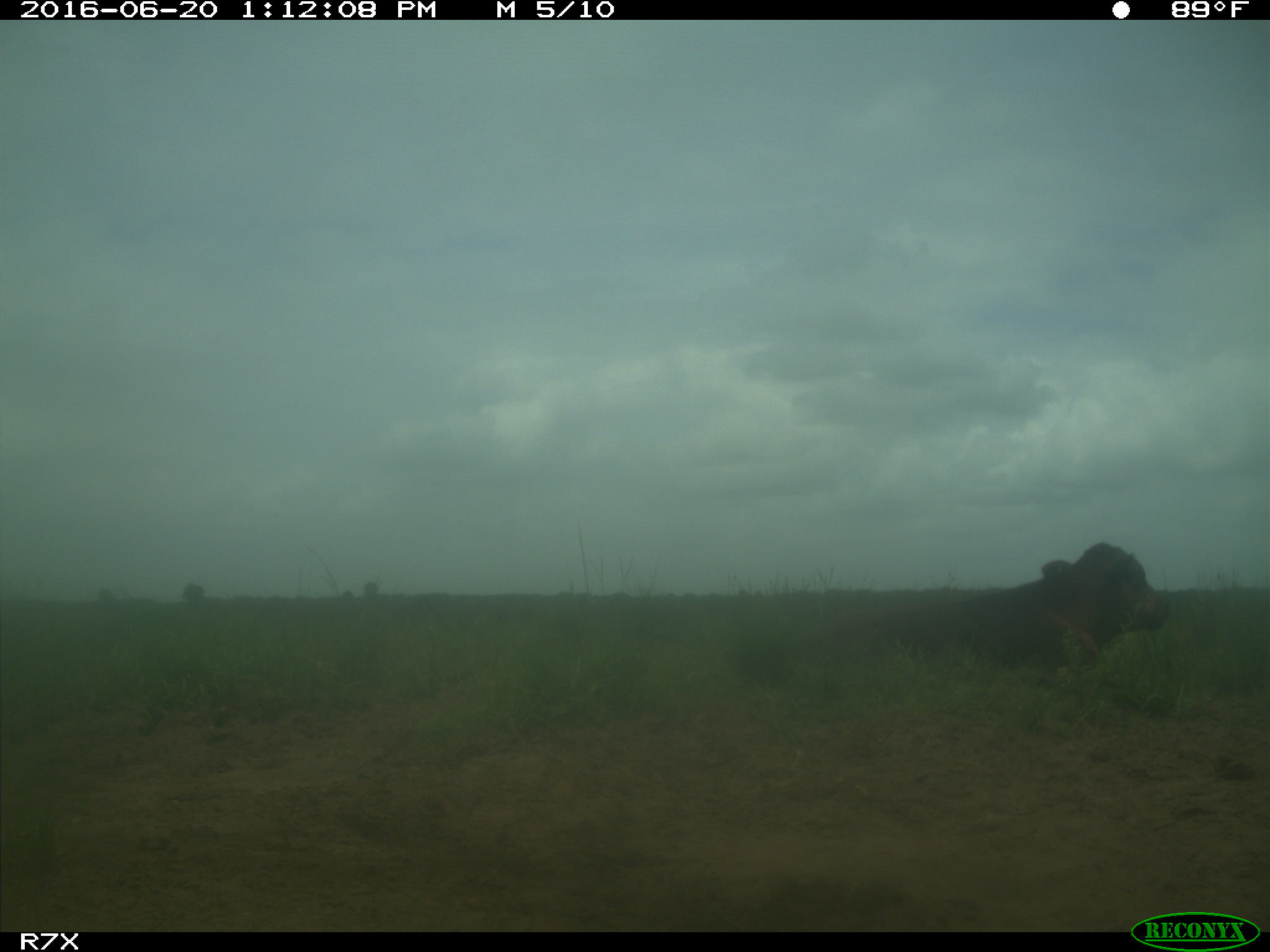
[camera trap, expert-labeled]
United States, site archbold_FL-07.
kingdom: Animalia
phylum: Chordata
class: Mammalia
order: Artiodactyla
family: Bovidae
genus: Bos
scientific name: Bos taurus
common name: domestic cow